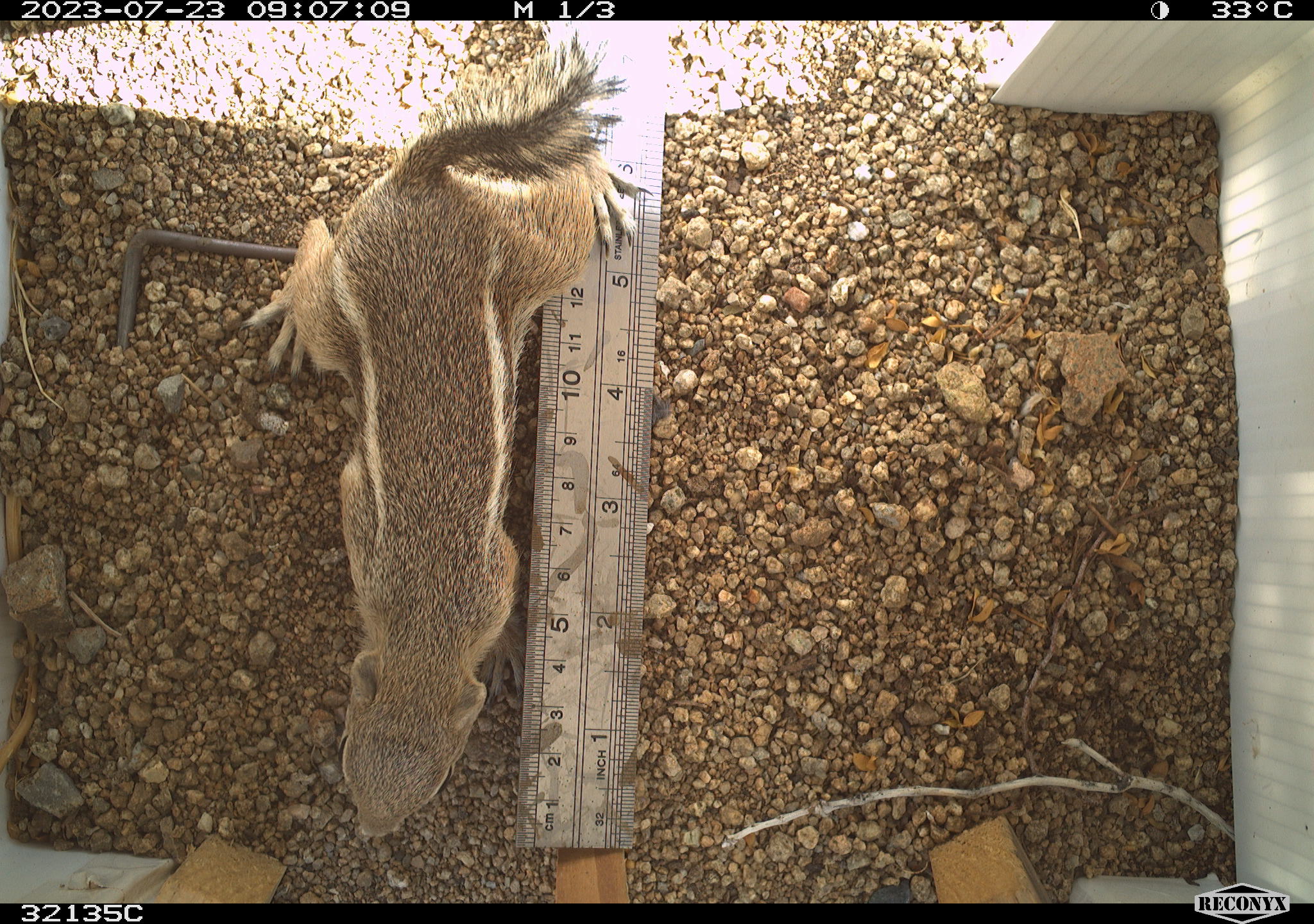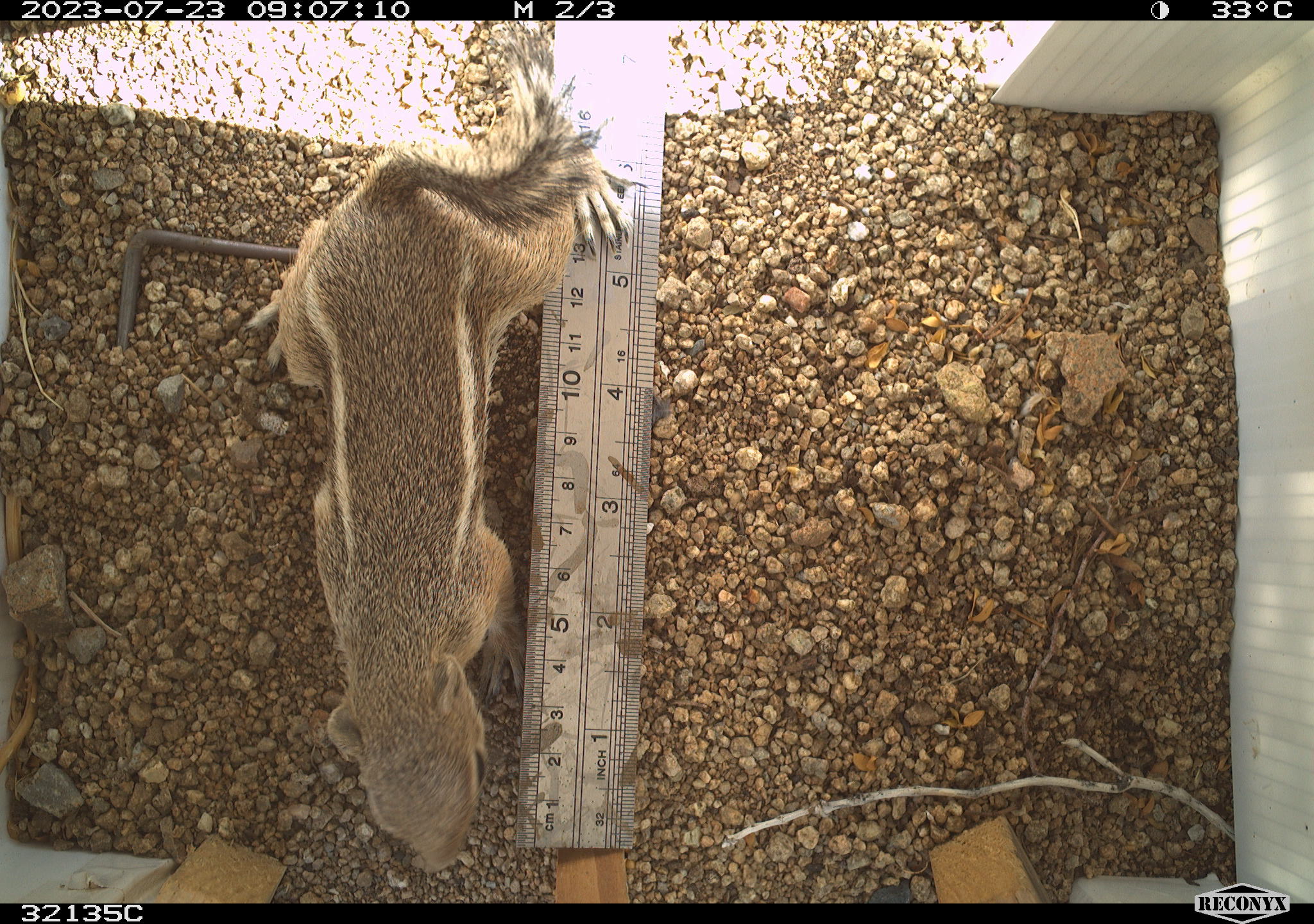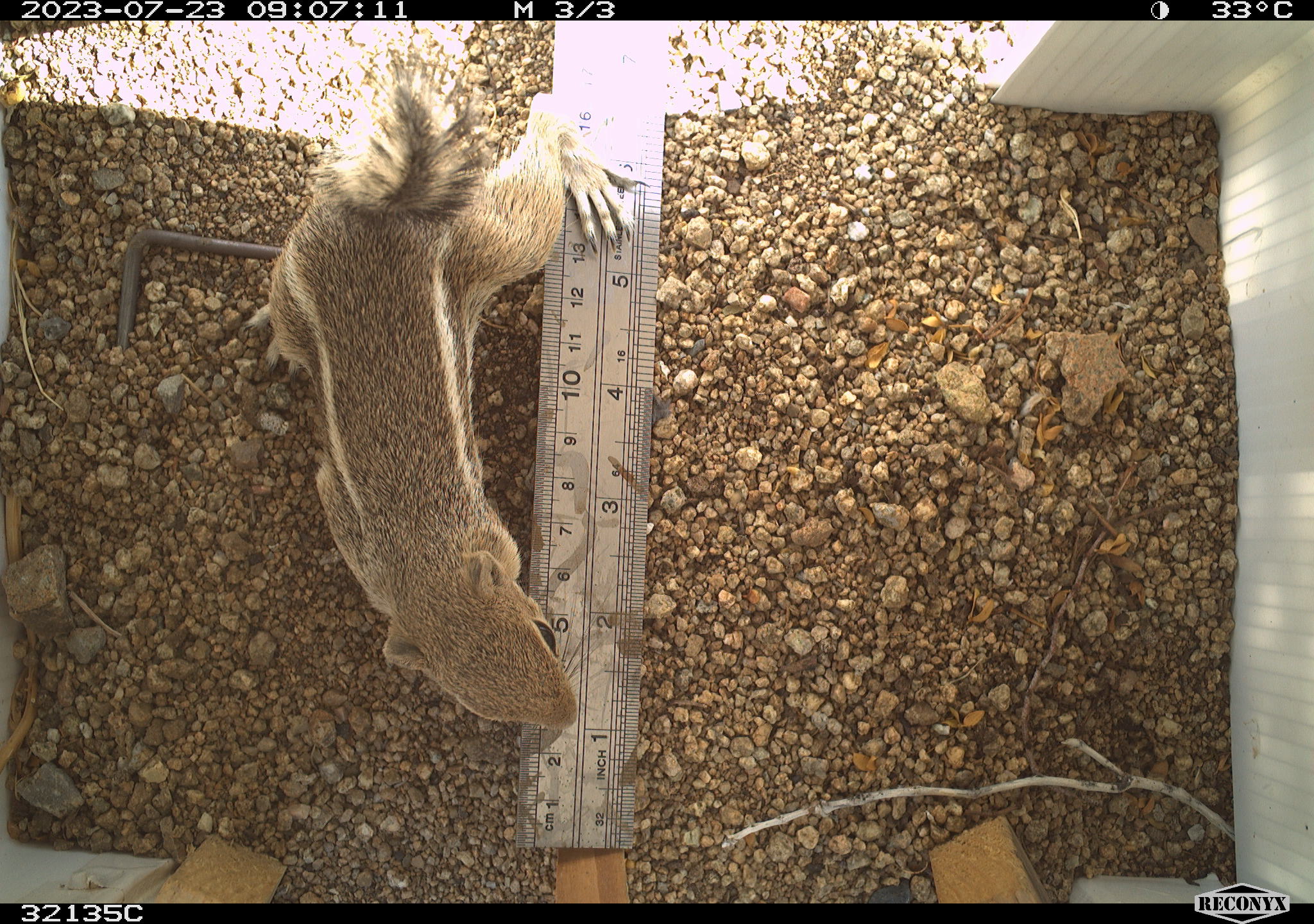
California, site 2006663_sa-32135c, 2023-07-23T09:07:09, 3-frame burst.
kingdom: Animalia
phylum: Chordata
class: Mammalia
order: Rodentia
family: Sciuridae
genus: Ammospermophilus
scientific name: Ammospermophilus leucurus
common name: white-tailed antelope squirrel